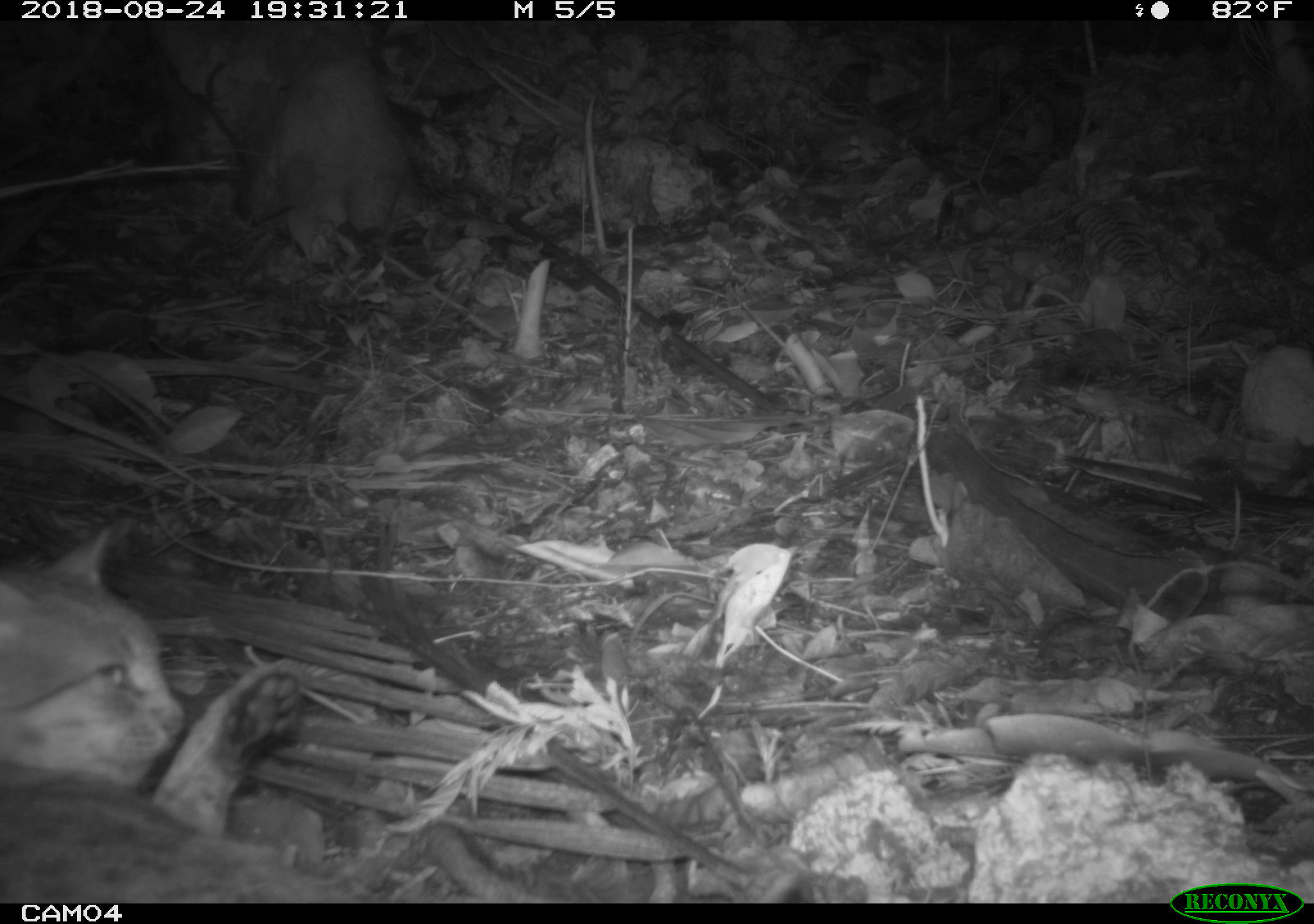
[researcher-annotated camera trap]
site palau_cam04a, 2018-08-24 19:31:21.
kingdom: Animalia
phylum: Chordata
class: Mammalia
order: Carnivora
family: Felidae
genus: Felis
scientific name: Felis catus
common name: cat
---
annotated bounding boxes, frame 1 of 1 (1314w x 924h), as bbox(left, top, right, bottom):
cat: bbox(0, 510, 332, 899)